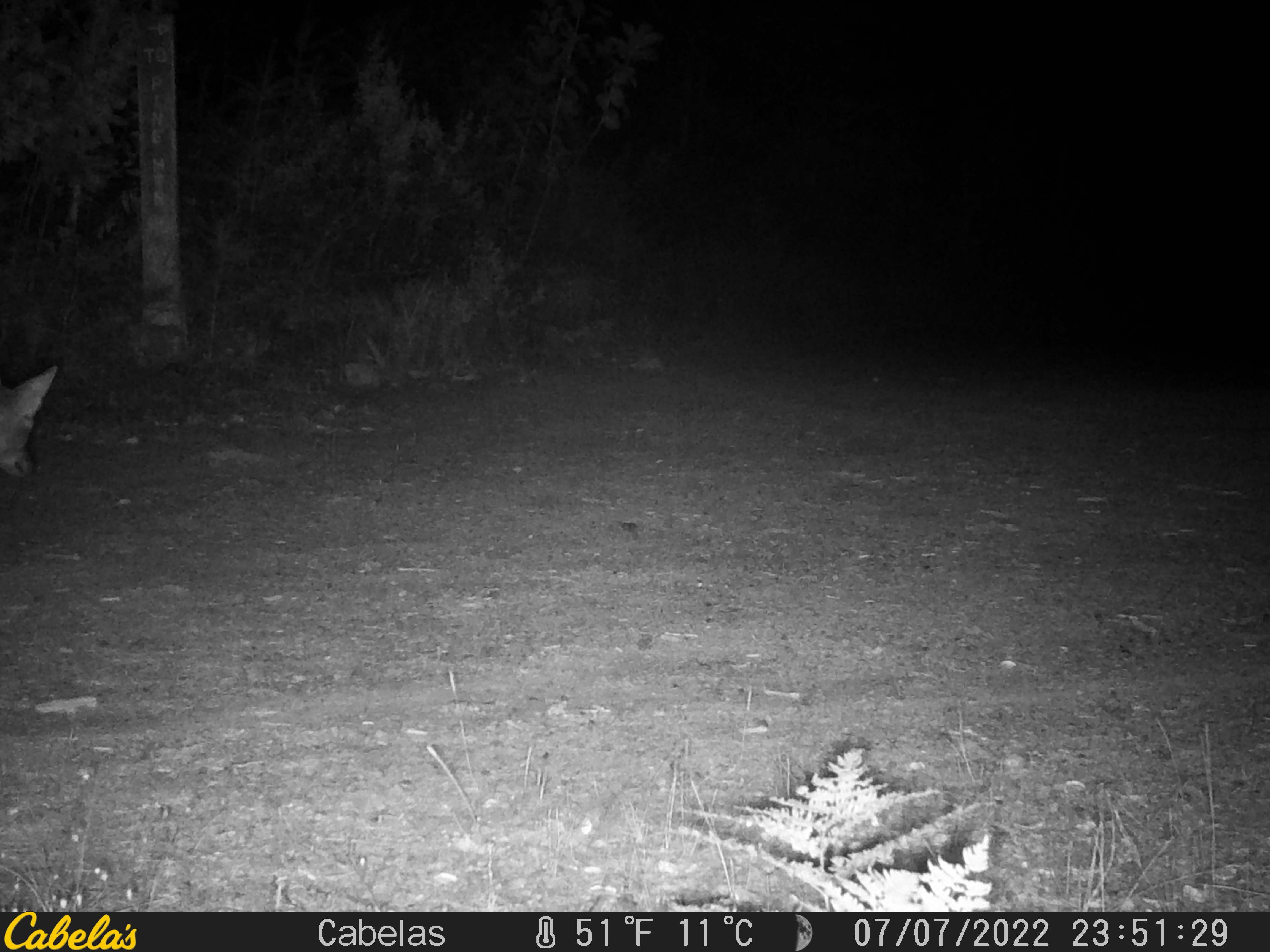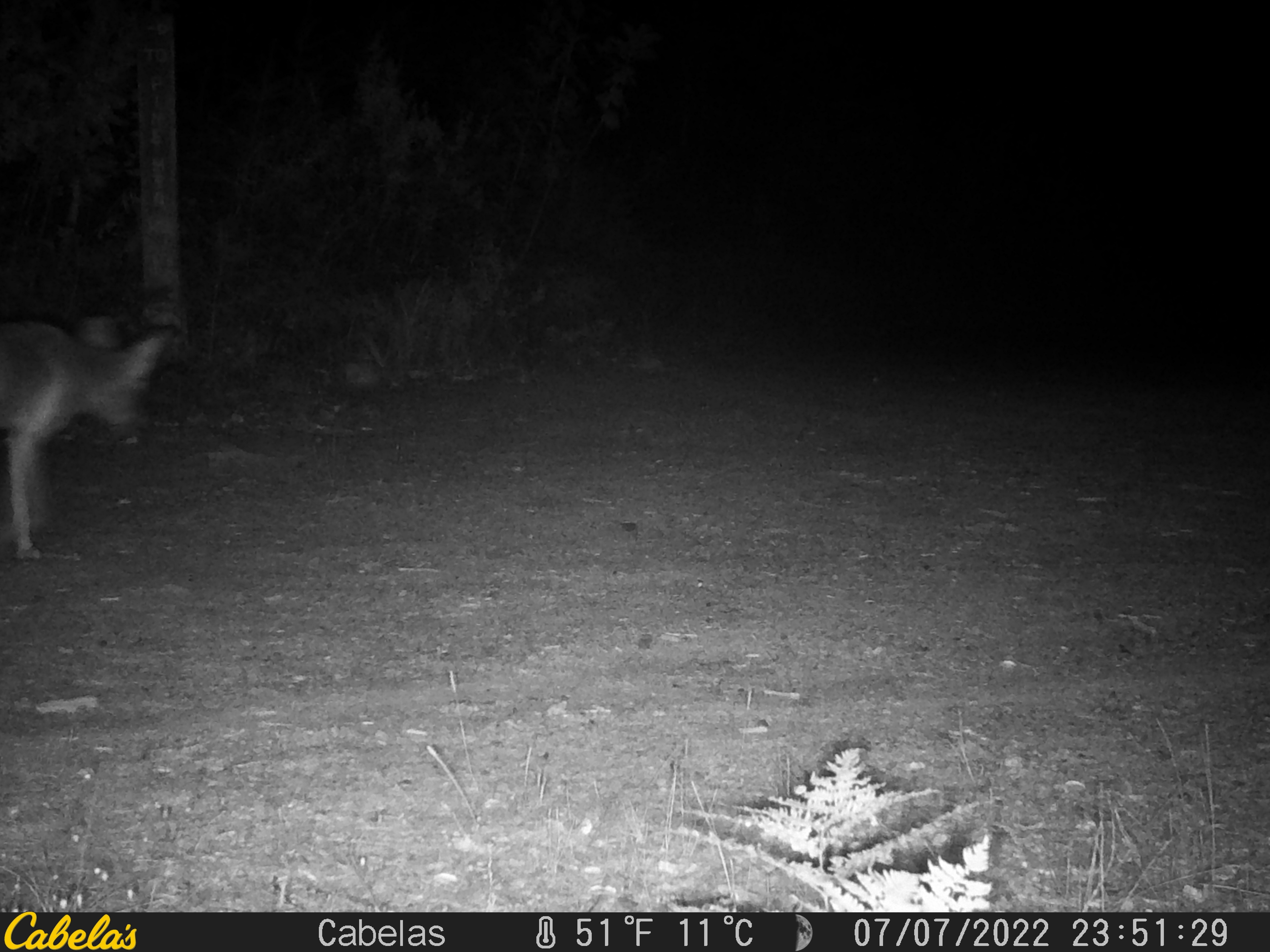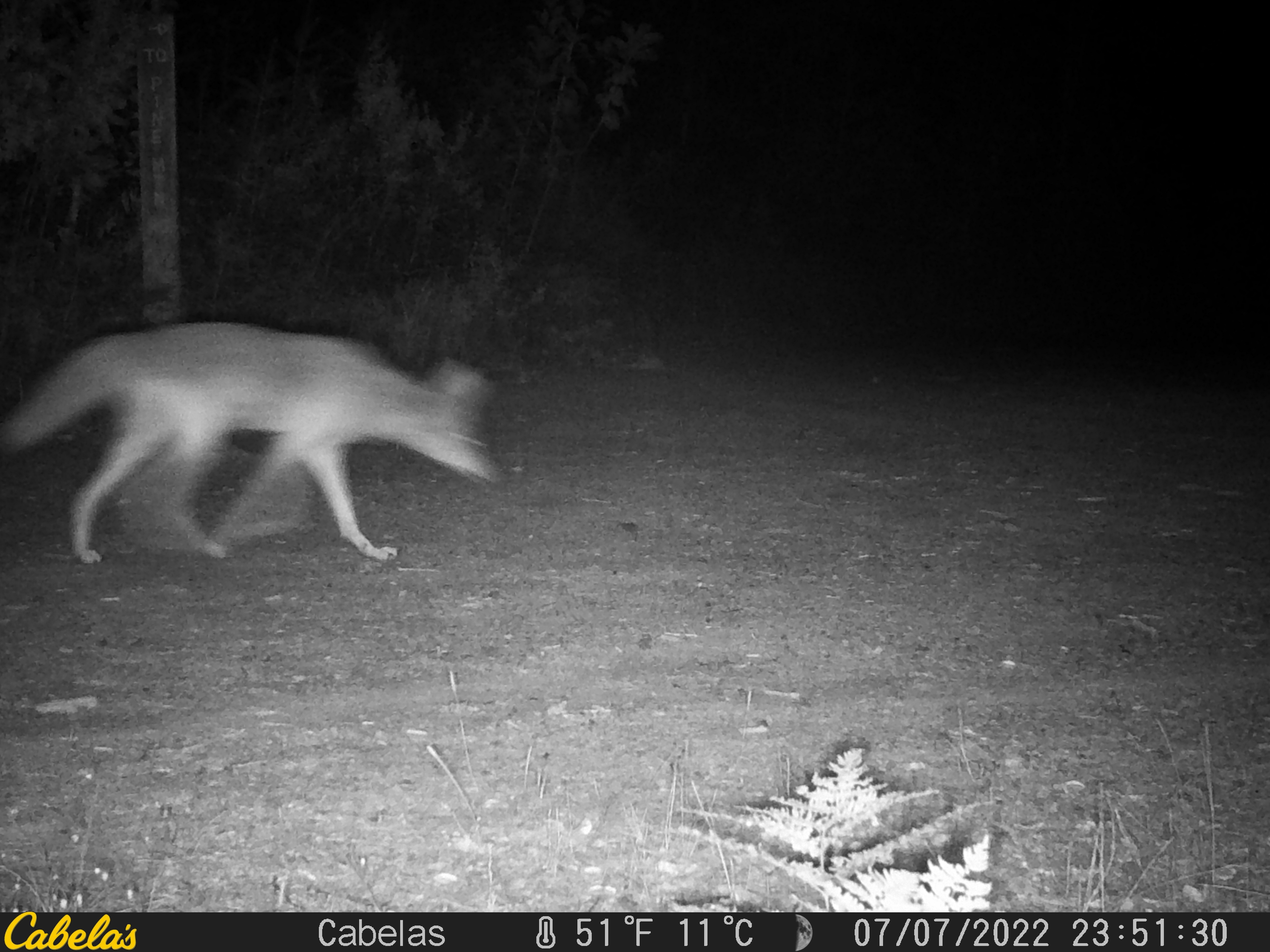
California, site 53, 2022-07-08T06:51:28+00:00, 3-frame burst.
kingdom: Animalia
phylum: Chordata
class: Mammalia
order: Carnivora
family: Canidae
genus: Canis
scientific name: Canis latrans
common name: coyote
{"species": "coyote (Canis latrans)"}